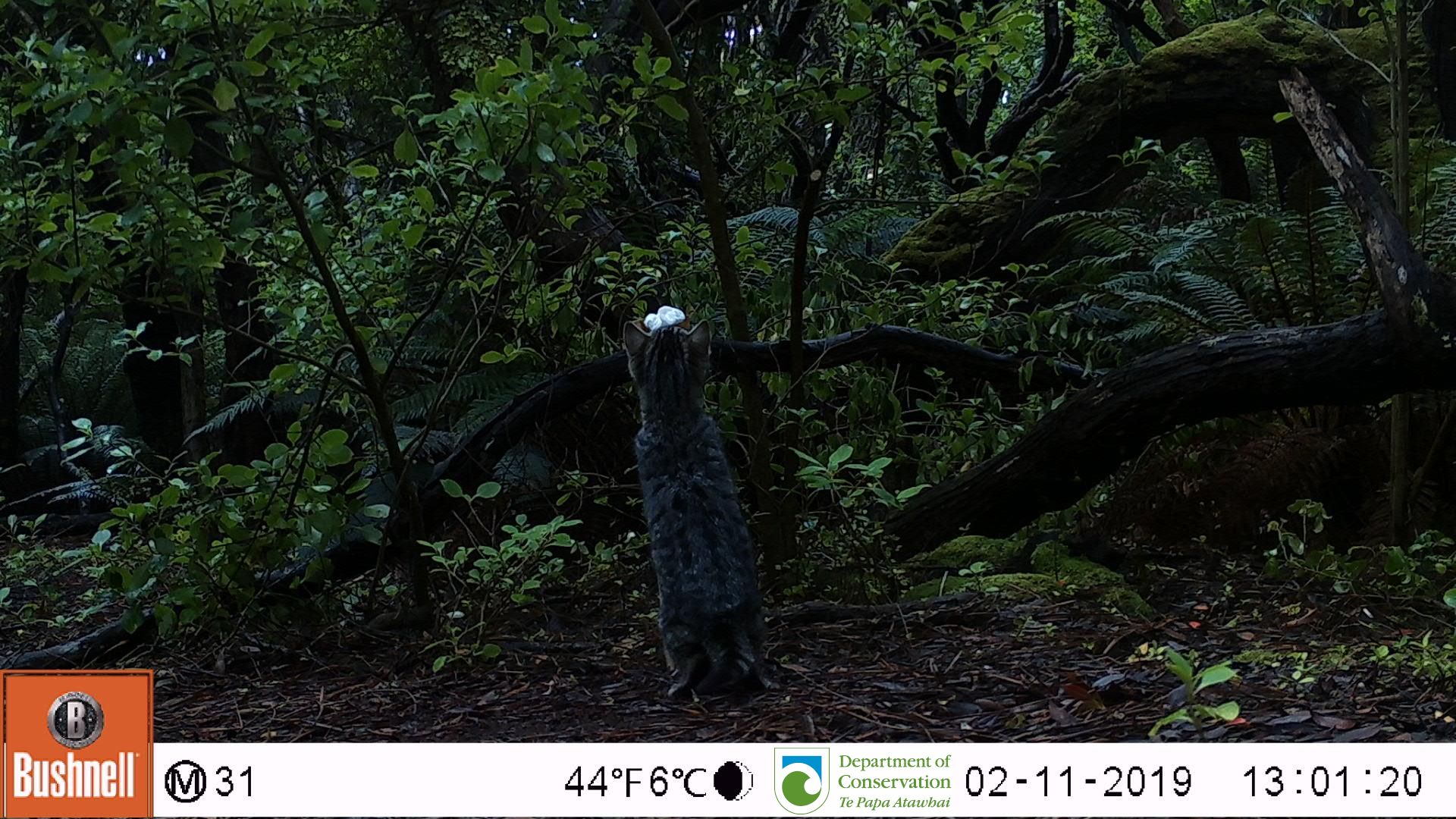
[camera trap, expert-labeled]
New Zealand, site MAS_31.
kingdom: Animalia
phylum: Chordata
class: Mammalia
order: Carnivora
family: Felidae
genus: Felis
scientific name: Felis catus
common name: domestic cat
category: cat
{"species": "cat (domestic cat) (Felis catus)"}